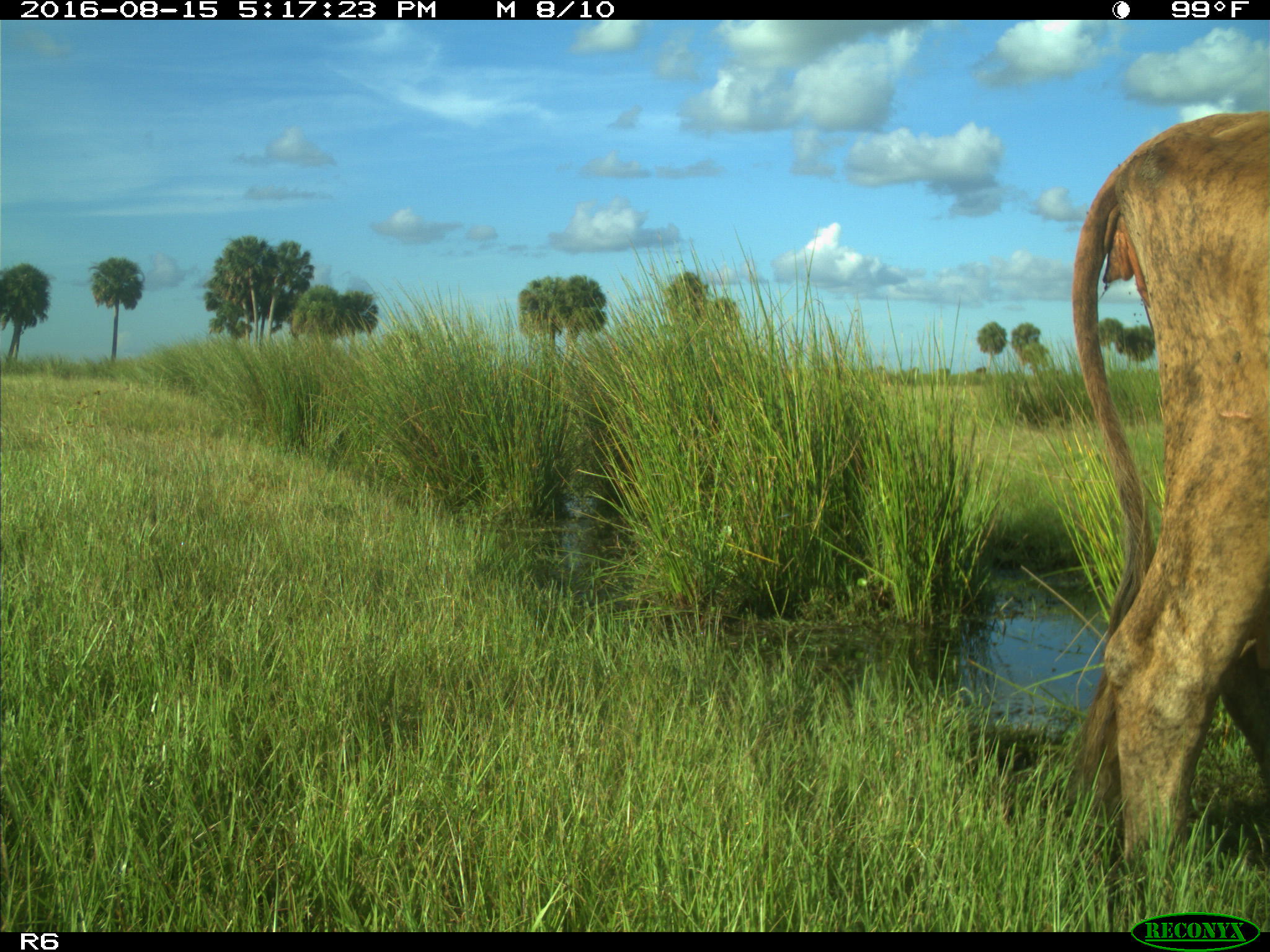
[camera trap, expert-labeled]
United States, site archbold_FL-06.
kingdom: Animalia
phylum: Chordata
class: Mammalia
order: Artiodactyla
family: Bovidae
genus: Bos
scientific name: Bos taurus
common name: domestic cow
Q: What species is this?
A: Bos taurus (domestic cow).